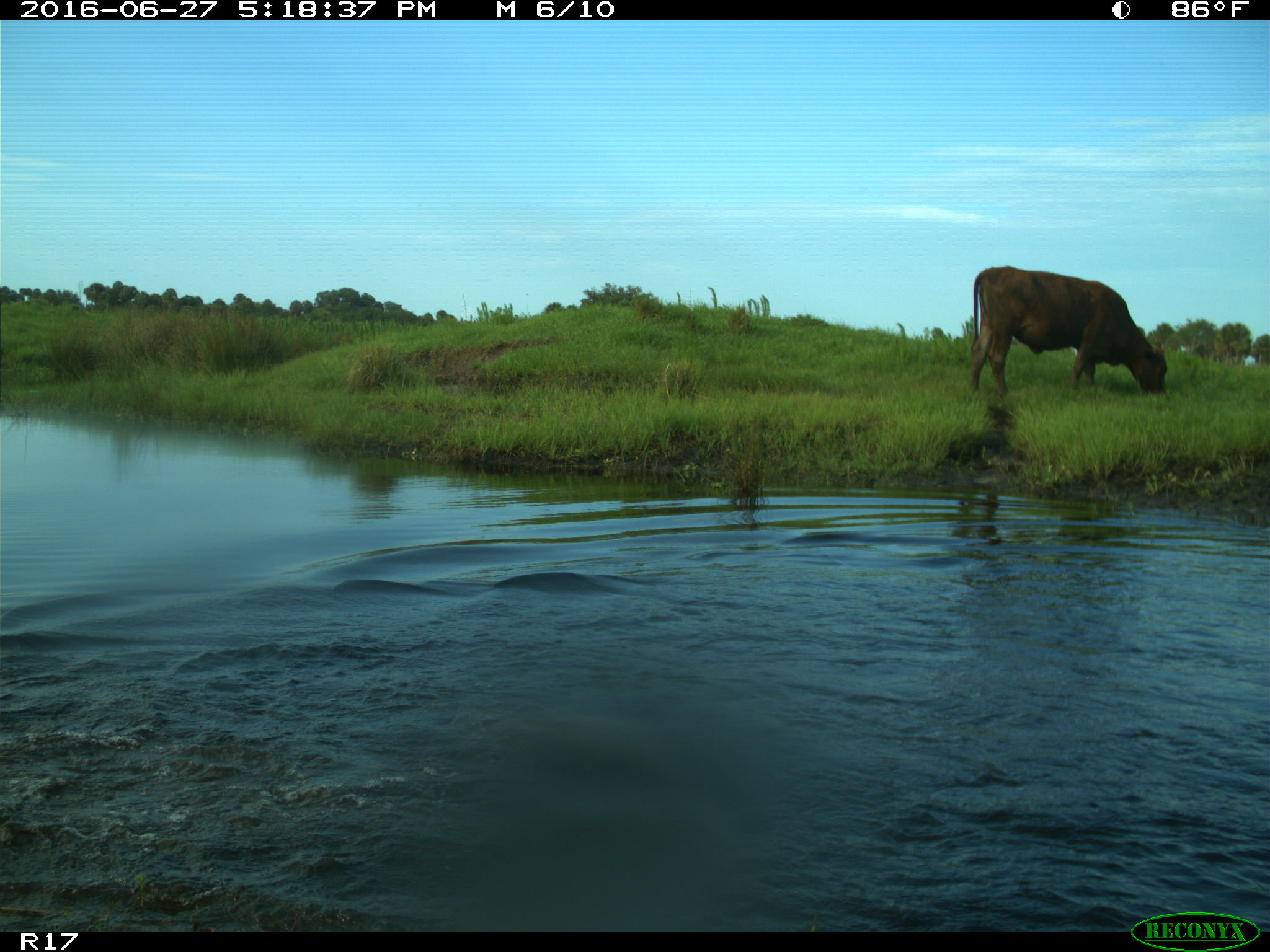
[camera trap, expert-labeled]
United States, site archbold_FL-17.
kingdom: Animalia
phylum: Chordata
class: Mammalia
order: Artiodactyla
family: Bovidae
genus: Bos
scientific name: Bos taurus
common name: domestic cow